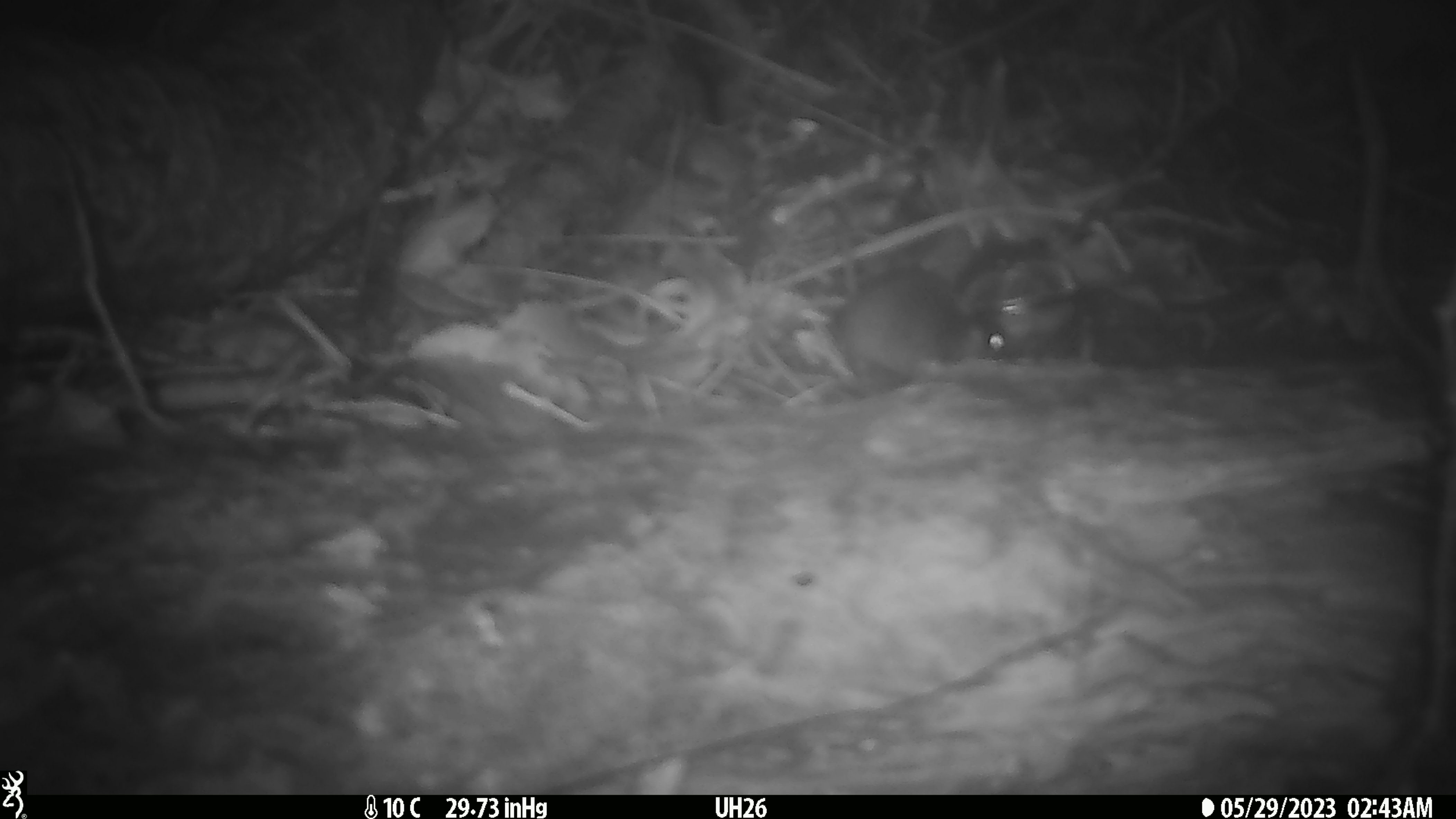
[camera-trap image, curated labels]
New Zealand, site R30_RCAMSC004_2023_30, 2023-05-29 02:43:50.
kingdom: Animalia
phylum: Chordata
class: Mammalia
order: Rodentia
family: Muridae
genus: Mus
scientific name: Mus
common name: mouse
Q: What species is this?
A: Mouse (Mus).